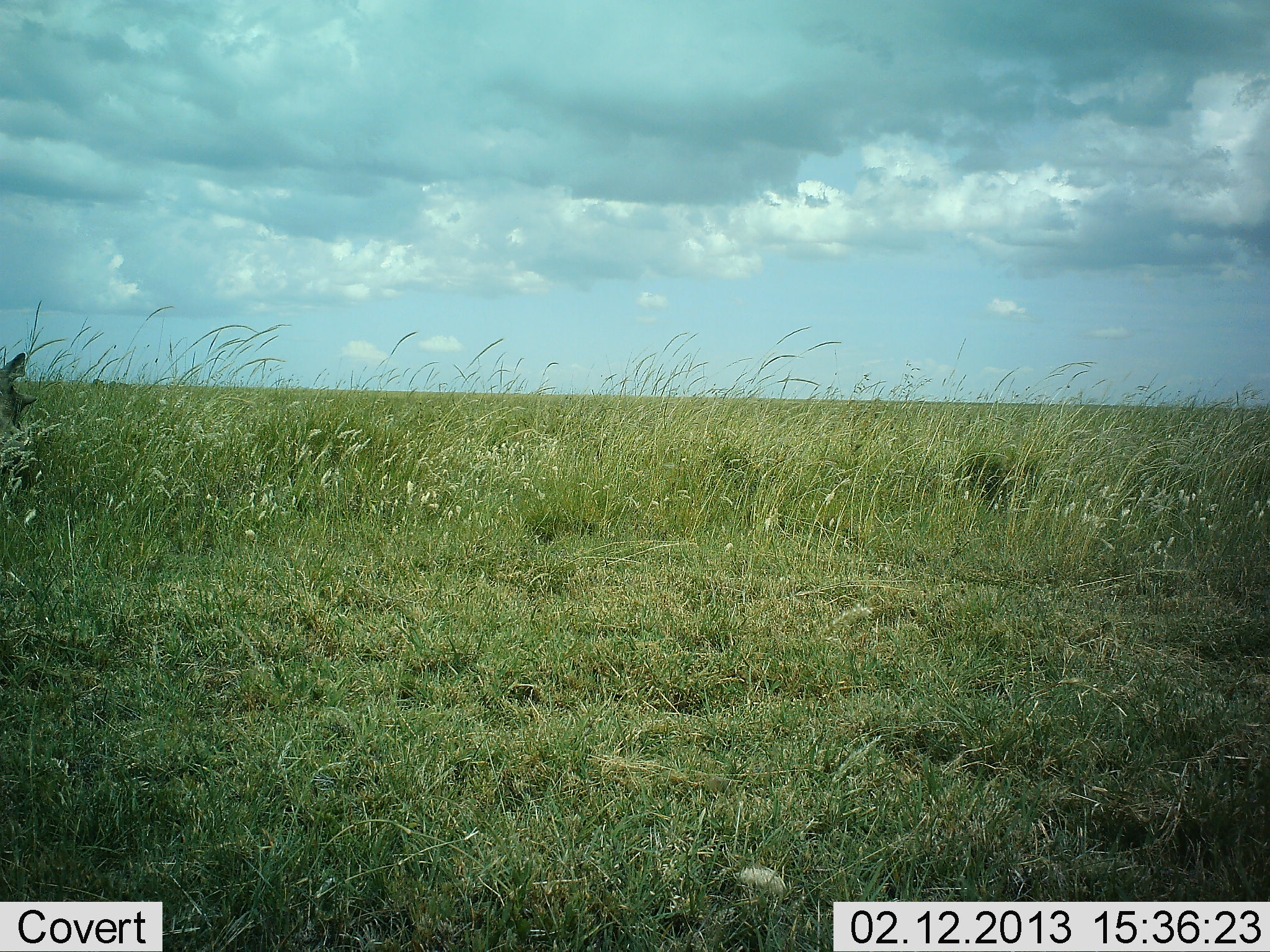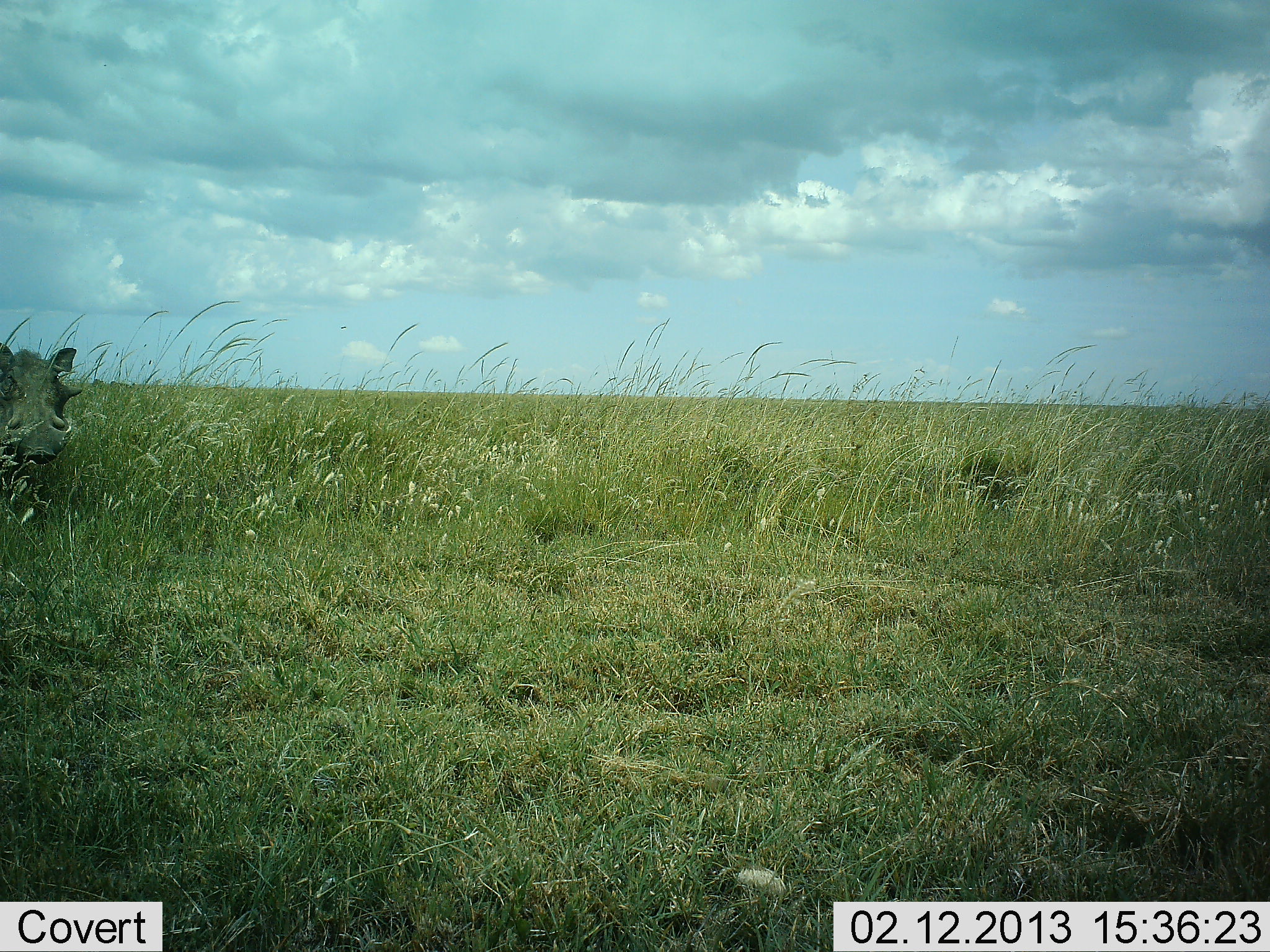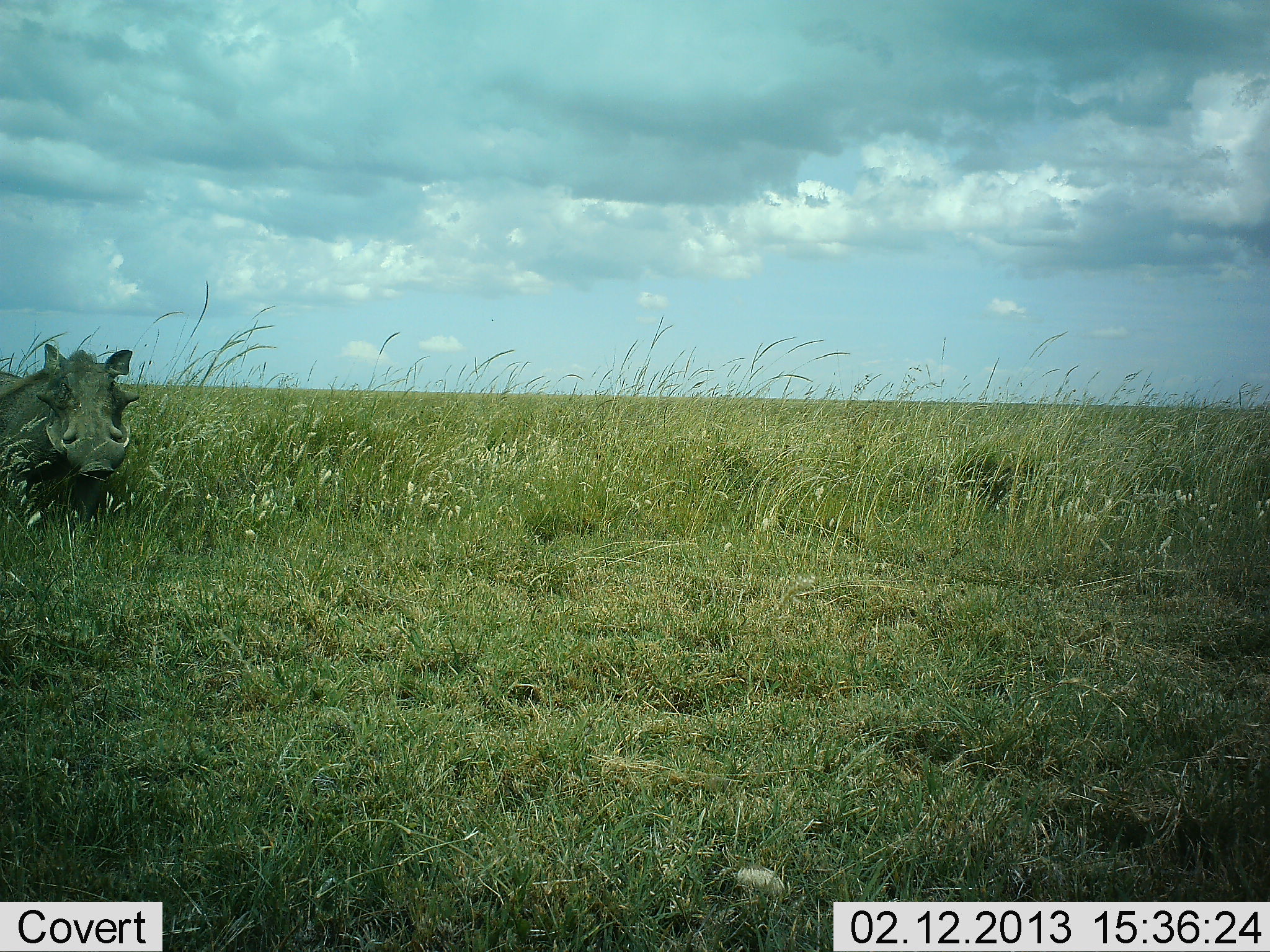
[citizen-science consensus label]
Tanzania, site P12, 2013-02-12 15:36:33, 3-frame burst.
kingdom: Animalia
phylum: Chordata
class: Mammalia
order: Artiodactyla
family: Suidae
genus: Phacochoerus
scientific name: Phacochoerus africanus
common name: warthog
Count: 1.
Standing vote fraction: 5%.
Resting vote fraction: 0%.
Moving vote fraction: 98%.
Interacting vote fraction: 0%.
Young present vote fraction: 0%.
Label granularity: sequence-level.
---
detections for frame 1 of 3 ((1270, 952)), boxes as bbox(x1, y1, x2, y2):
animal: bbox(1, 350, 37, 448)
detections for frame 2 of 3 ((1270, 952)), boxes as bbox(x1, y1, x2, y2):
animal: bbox(0, 342, 88, 467)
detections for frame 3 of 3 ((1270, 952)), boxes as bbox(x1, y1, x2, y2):
animal: bbox(0, 343, 141, 528)